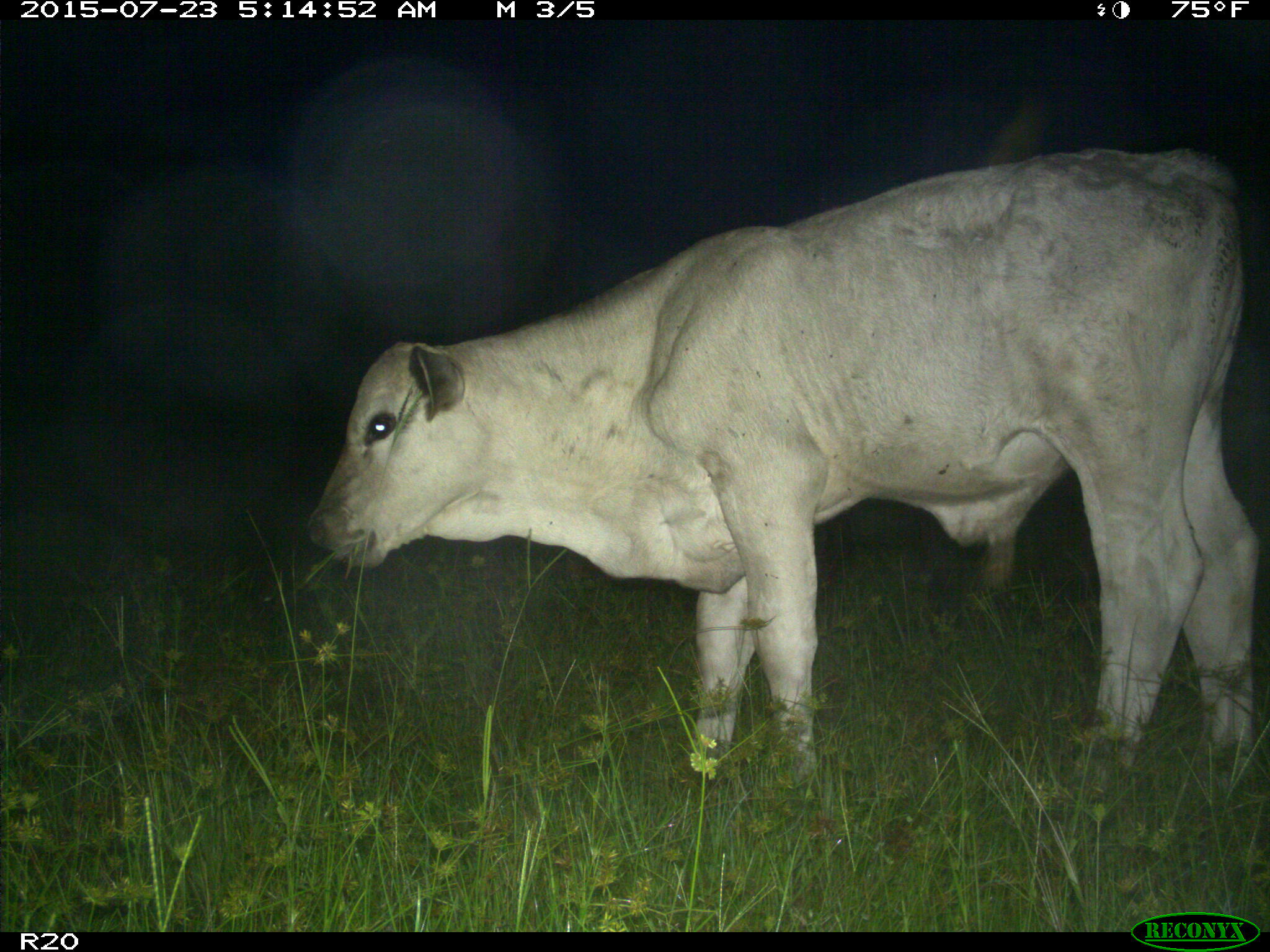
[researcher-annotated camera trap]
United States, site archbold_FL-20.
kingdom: Animalia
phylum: Chordata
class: Mammalia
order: Artiodactyla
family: Bovidae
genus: Bos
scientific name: Bos taurus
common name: domestic cow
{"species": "Bos taurus (domestic cow)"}